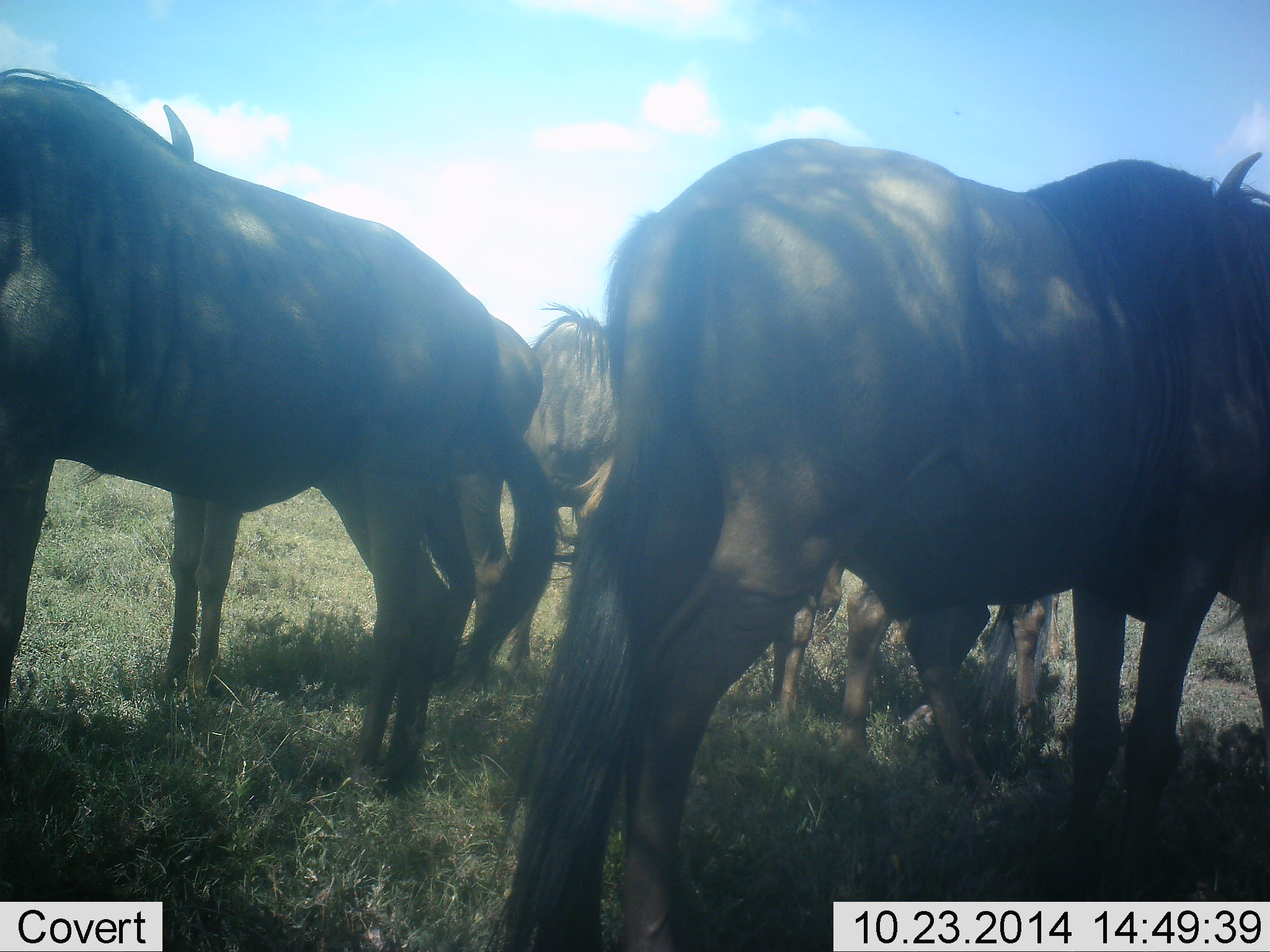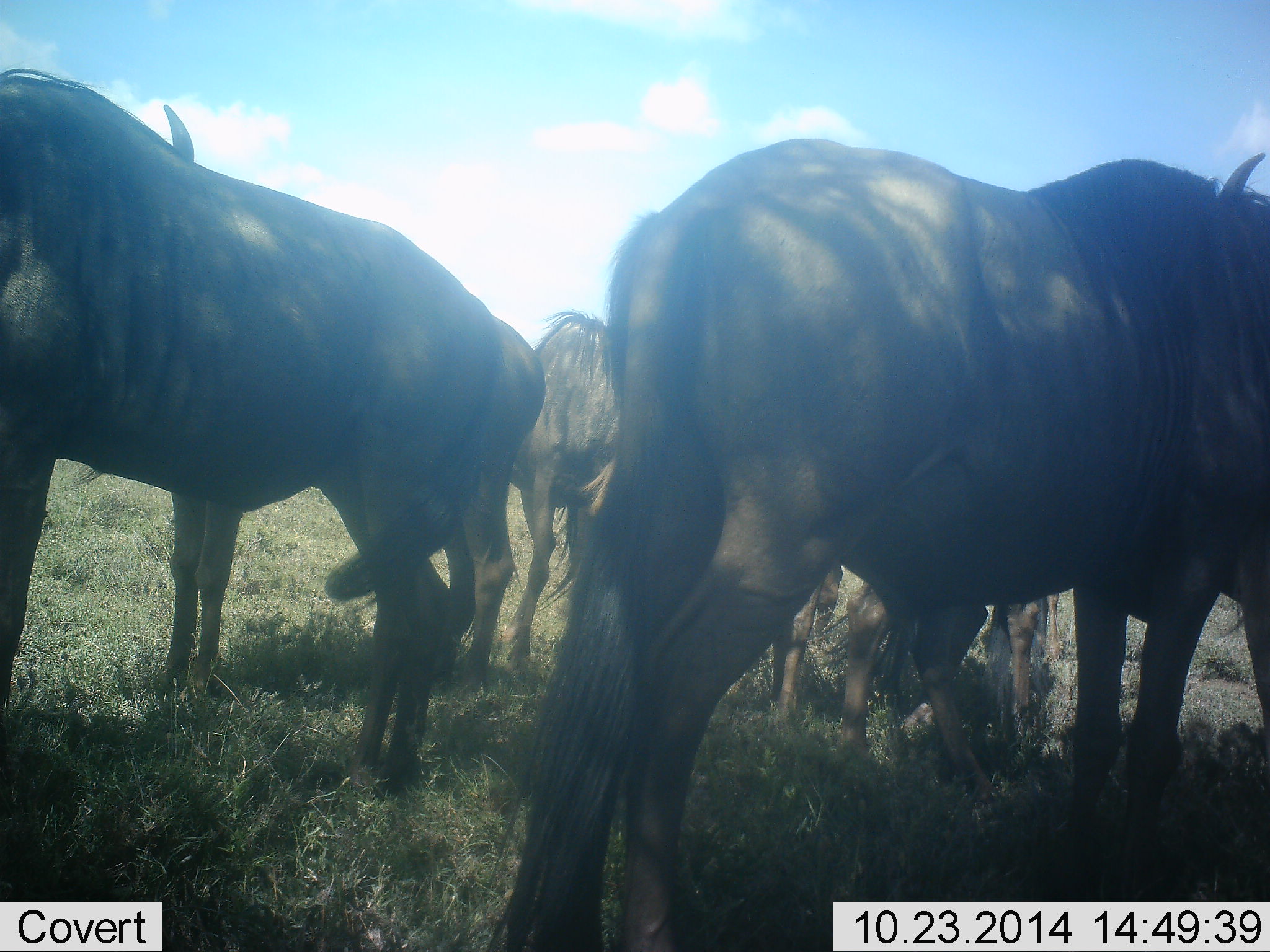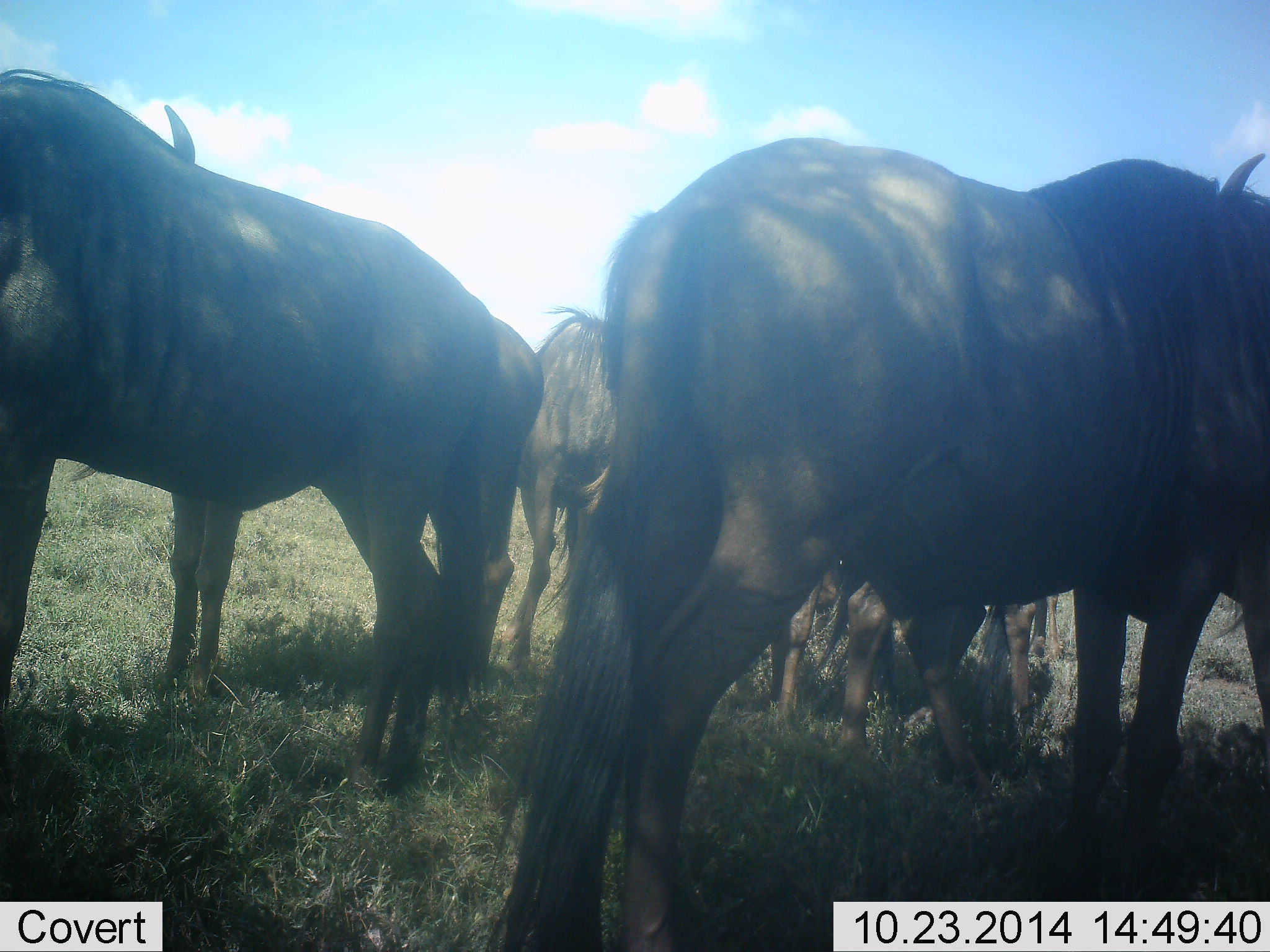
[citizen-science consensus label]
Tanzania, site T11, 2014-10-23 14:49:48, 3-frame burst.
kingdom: Animalia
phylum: Chordata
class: Mammalia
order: Artiodactyla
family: Bovidae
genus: Connochaetes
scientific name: Connochaetes taurinus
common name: blue wildebeest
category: wildebeest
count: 6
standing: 80%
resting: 20%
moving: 0%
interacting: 10%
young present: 0%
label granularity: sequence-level